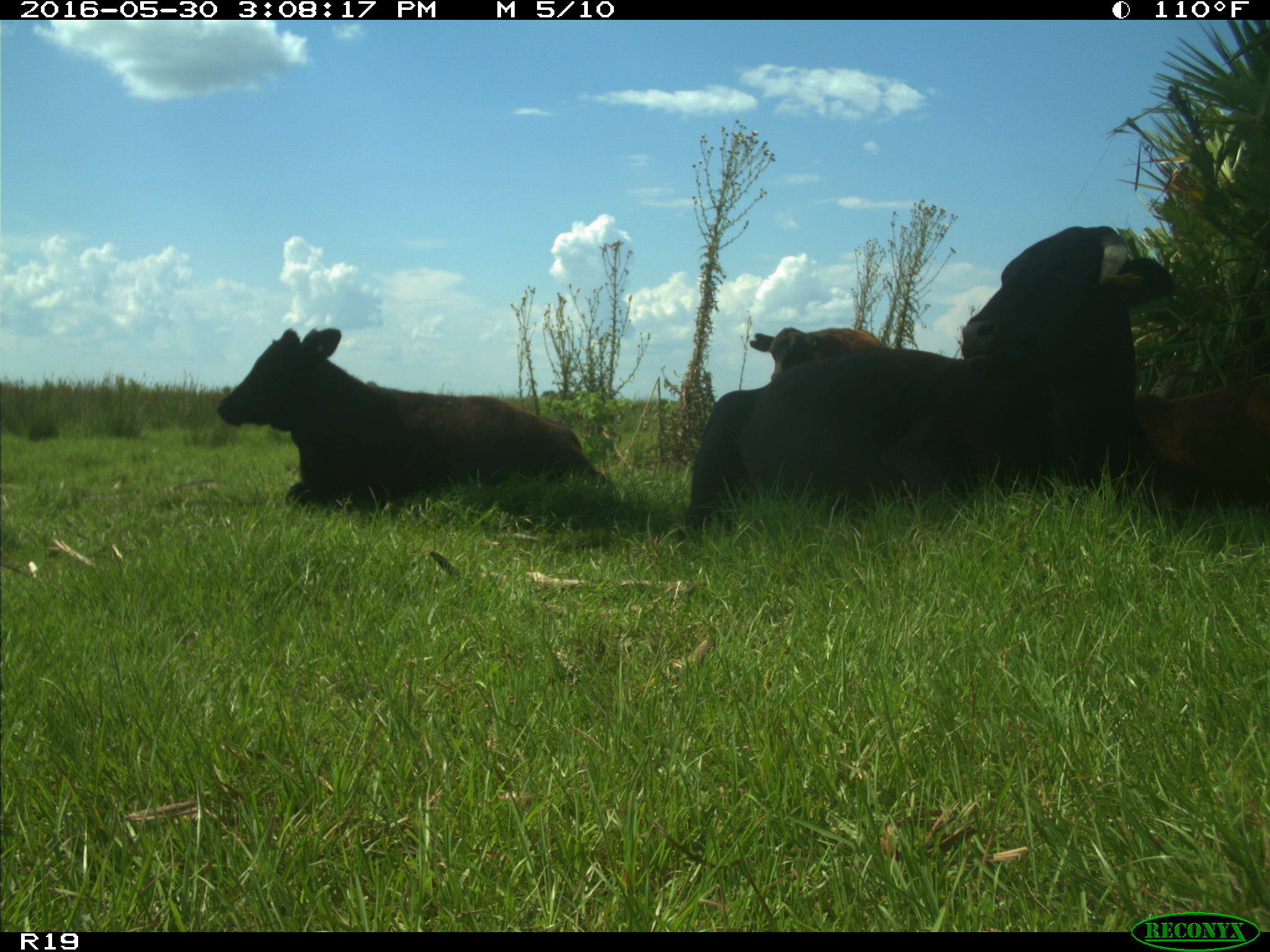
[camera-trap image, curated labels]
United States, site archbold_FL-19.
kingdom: Animalia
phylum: Chordata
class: Mammalia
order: Artiodactyla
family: Bovidae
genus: Bos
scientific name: Bos taurus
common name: domestic cow